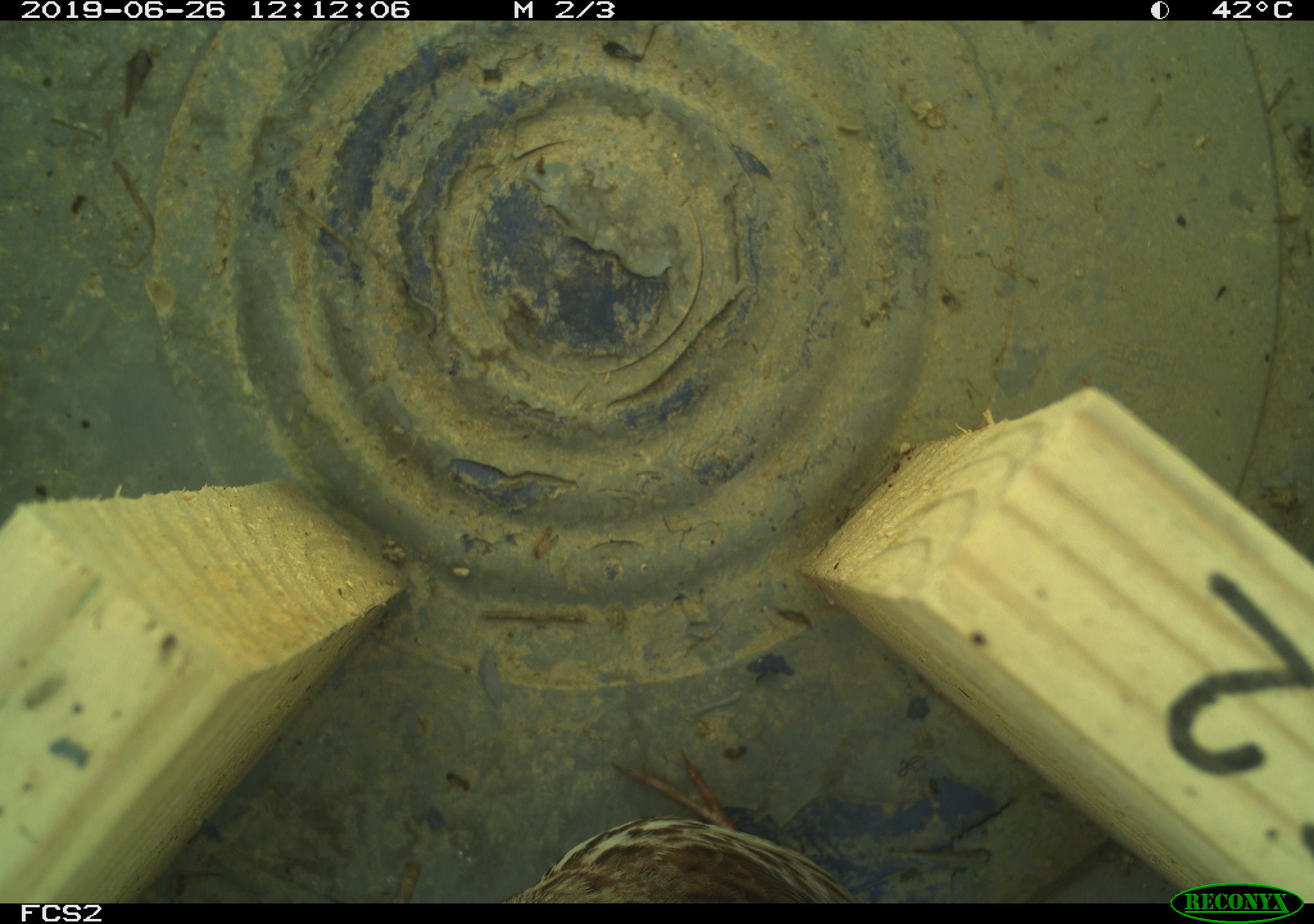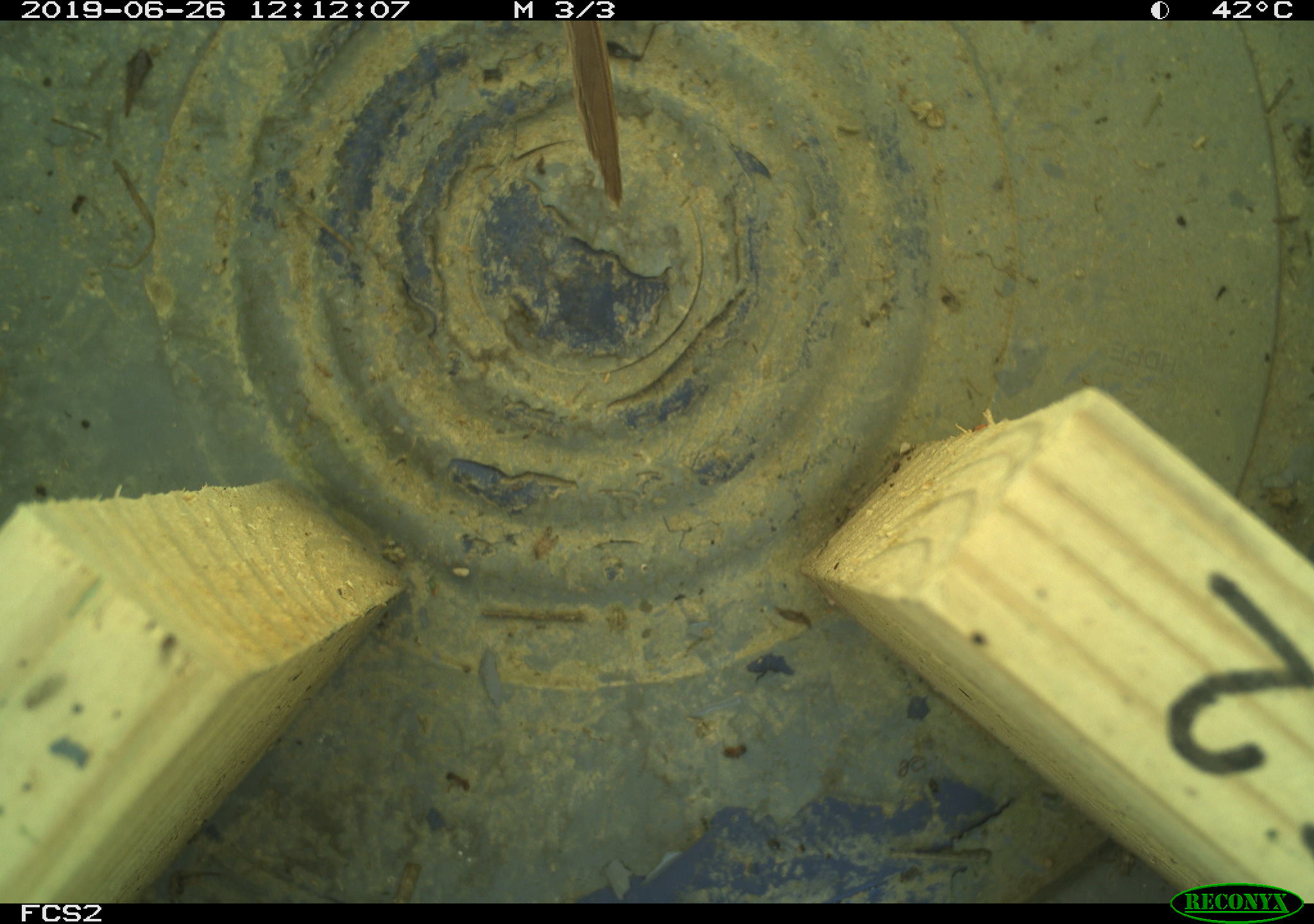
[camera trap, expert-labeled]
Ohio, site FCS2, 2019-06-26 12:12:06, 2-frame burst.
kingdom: Animalia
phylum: Chordata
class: Aves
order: Passeriformes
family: Passerellidae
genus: Melospiza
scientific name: Melospiza melodia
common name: song sparrow